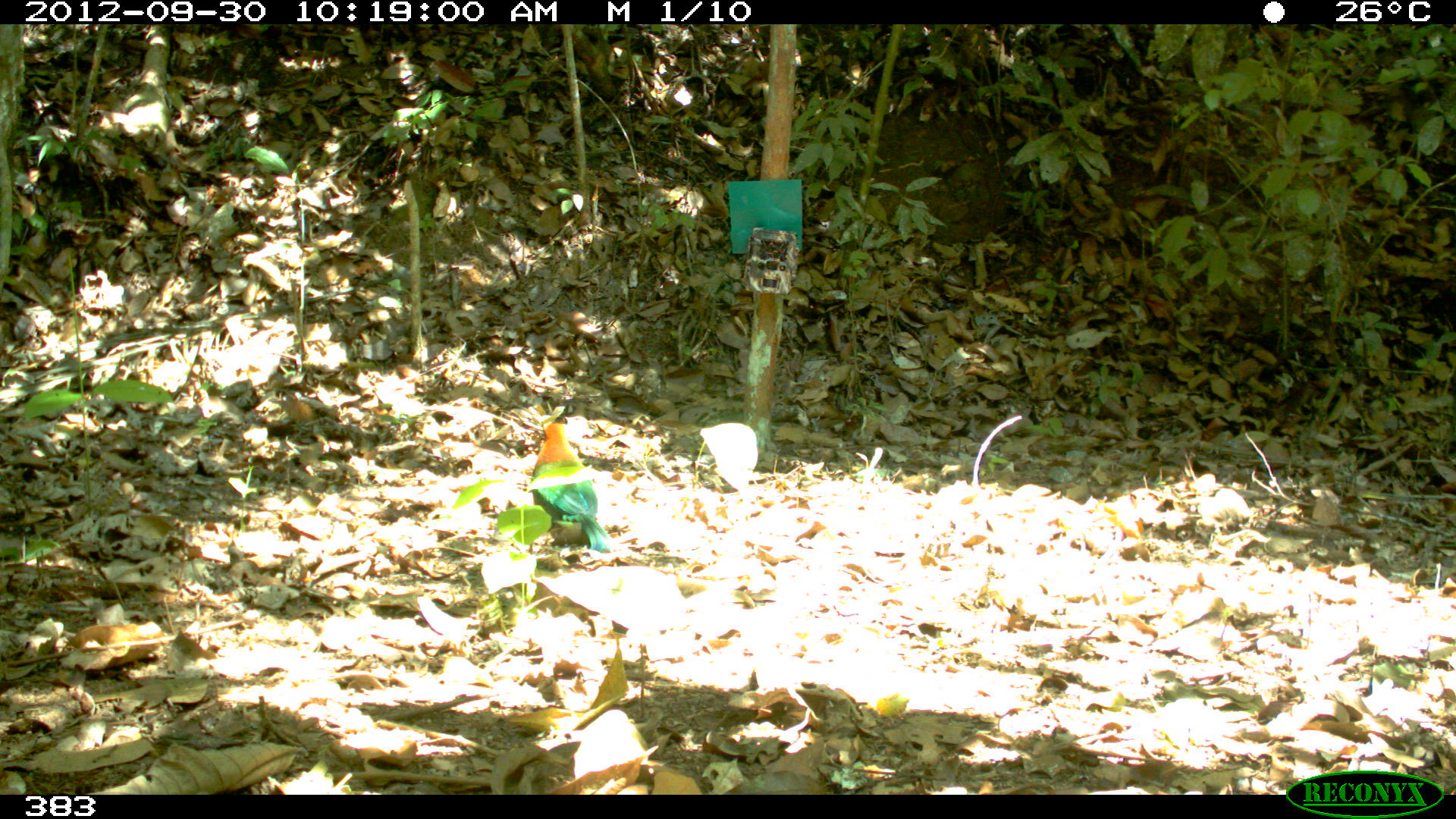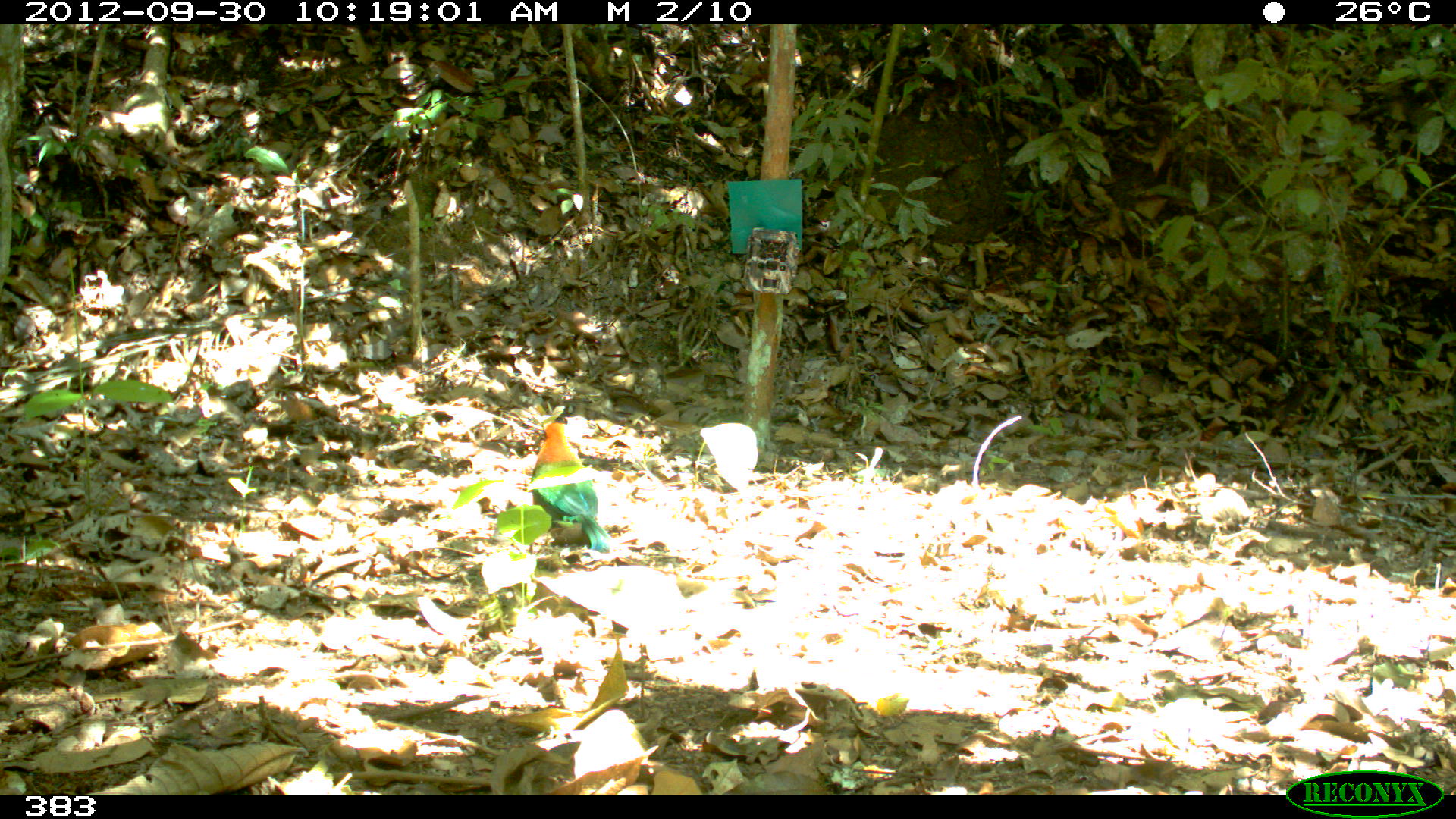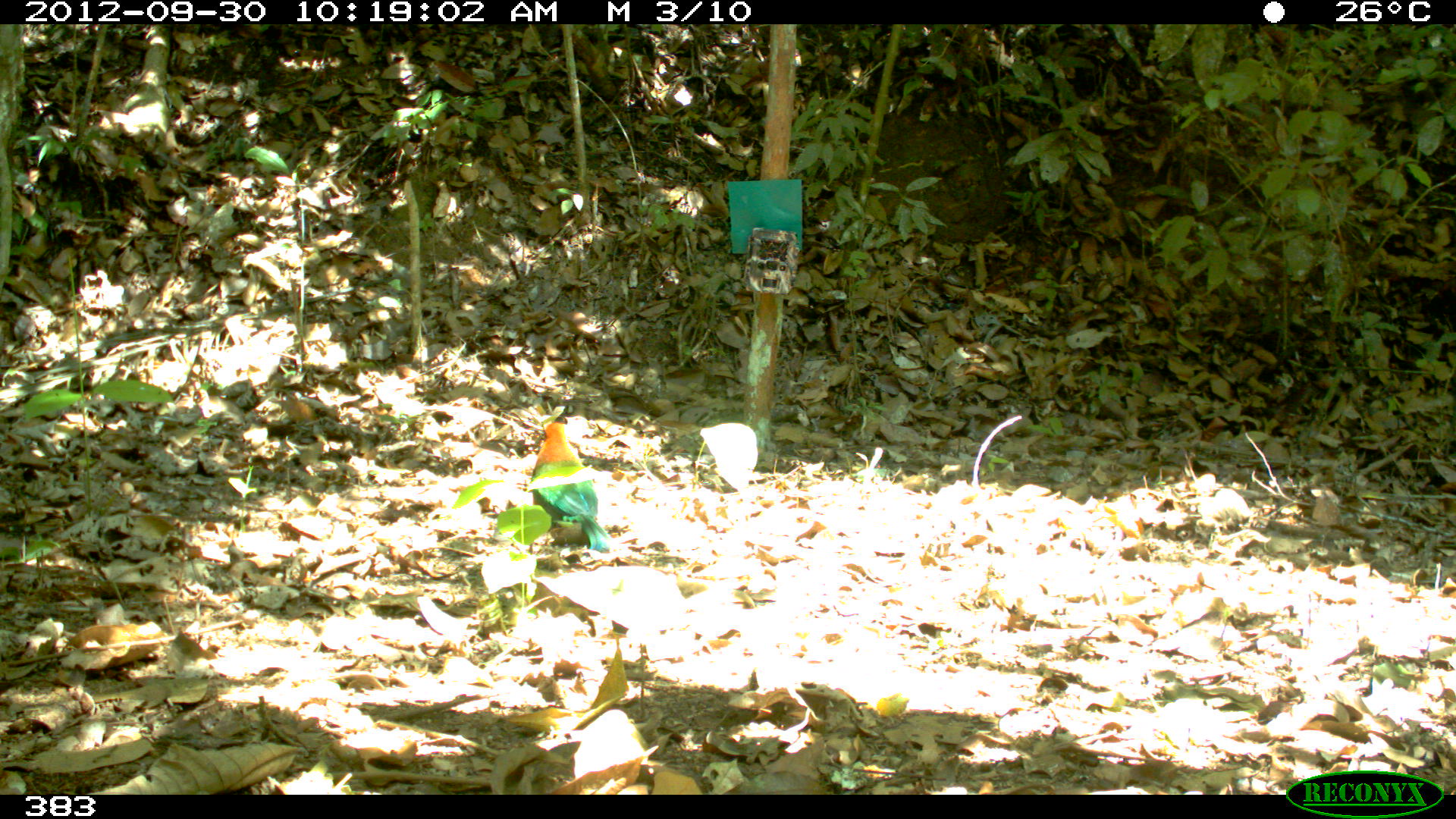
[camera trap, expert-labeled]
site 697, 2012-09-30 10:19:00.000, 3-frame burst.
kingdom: Animalia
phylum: Chordata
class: Aves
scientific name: Aves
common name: bird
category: unknown bird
Unknown bird (bird) (Aves).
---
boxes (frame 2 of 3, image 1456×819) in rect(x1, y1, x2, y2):
unknown bird: rect(530, 421, 608, 551)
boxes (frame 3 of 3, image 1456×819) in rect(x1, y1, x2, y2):
unknown bird: rect(530, 420, 614, 552)